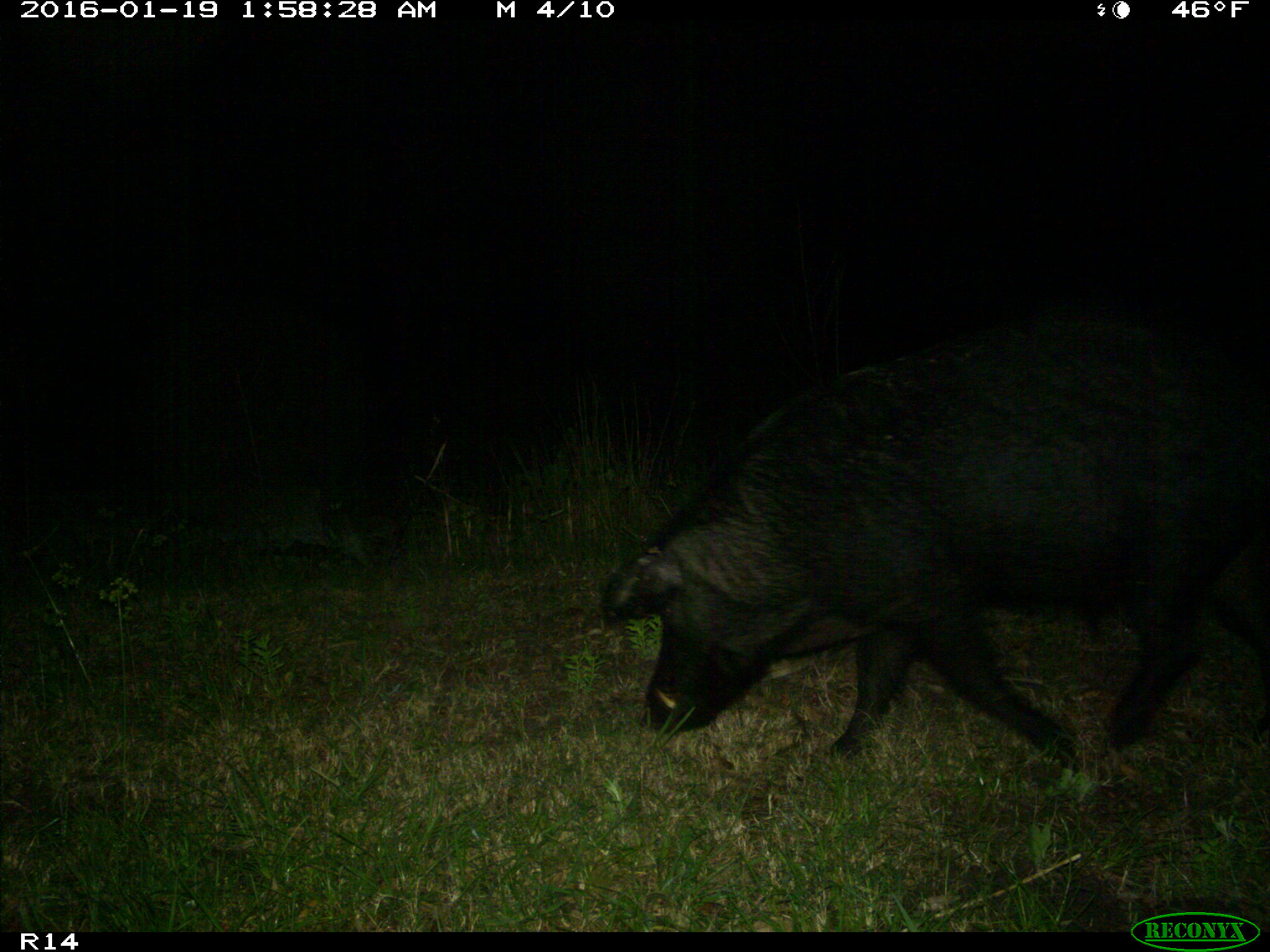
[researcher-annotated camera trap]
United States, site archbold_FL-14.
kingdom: Animalia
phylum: Chordata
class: Mammalia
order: Artiodactyla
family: Suidae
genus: Sus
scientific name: Sus scrofa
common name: wild boar